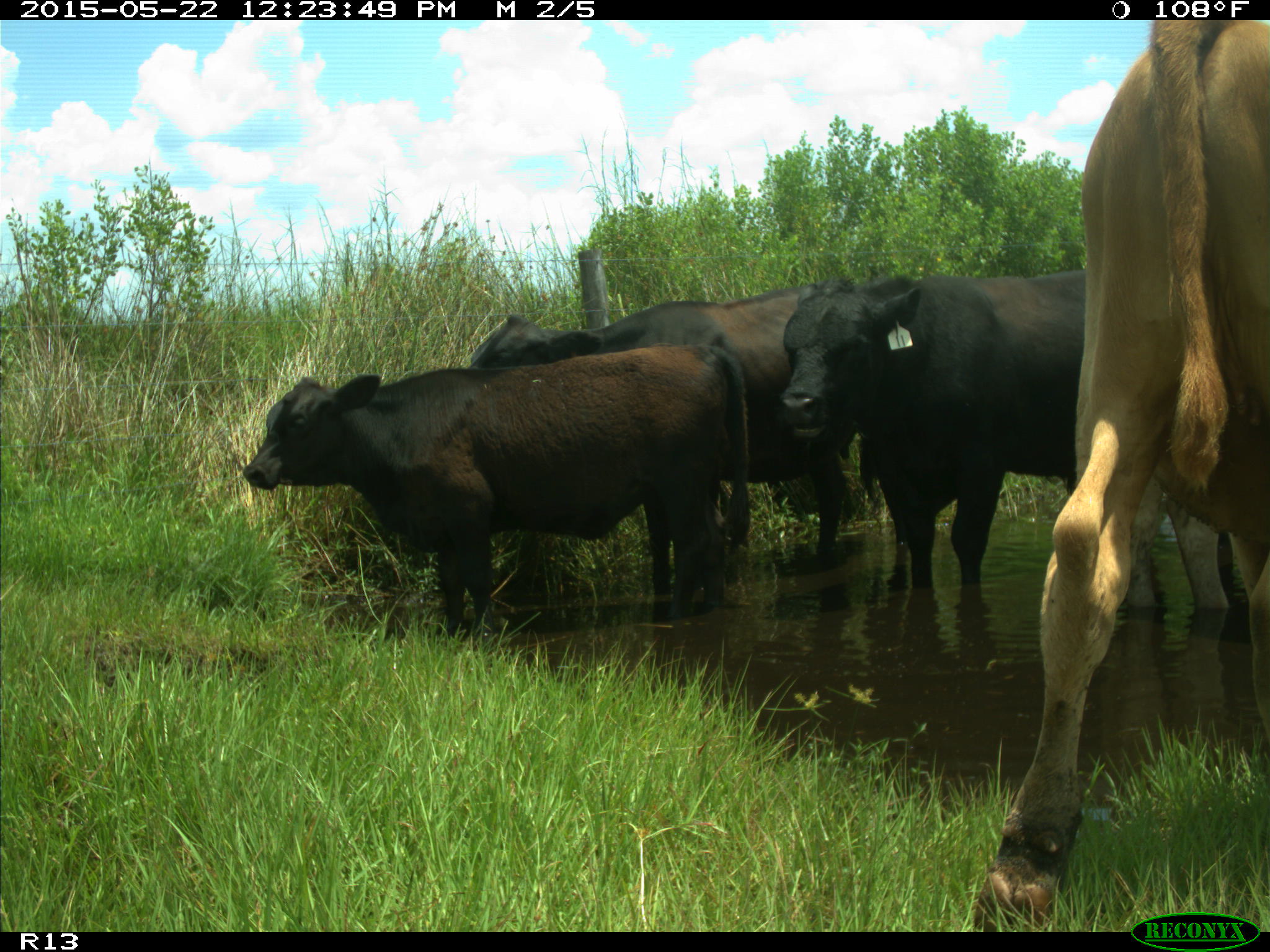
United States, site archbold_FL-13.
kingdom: Animalia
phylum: Chordata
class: Mammalia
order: Artiodactyla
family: Bovidae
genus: Bos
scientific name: Bos taurus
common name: domestic cow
Bos taurus (domestic cow).